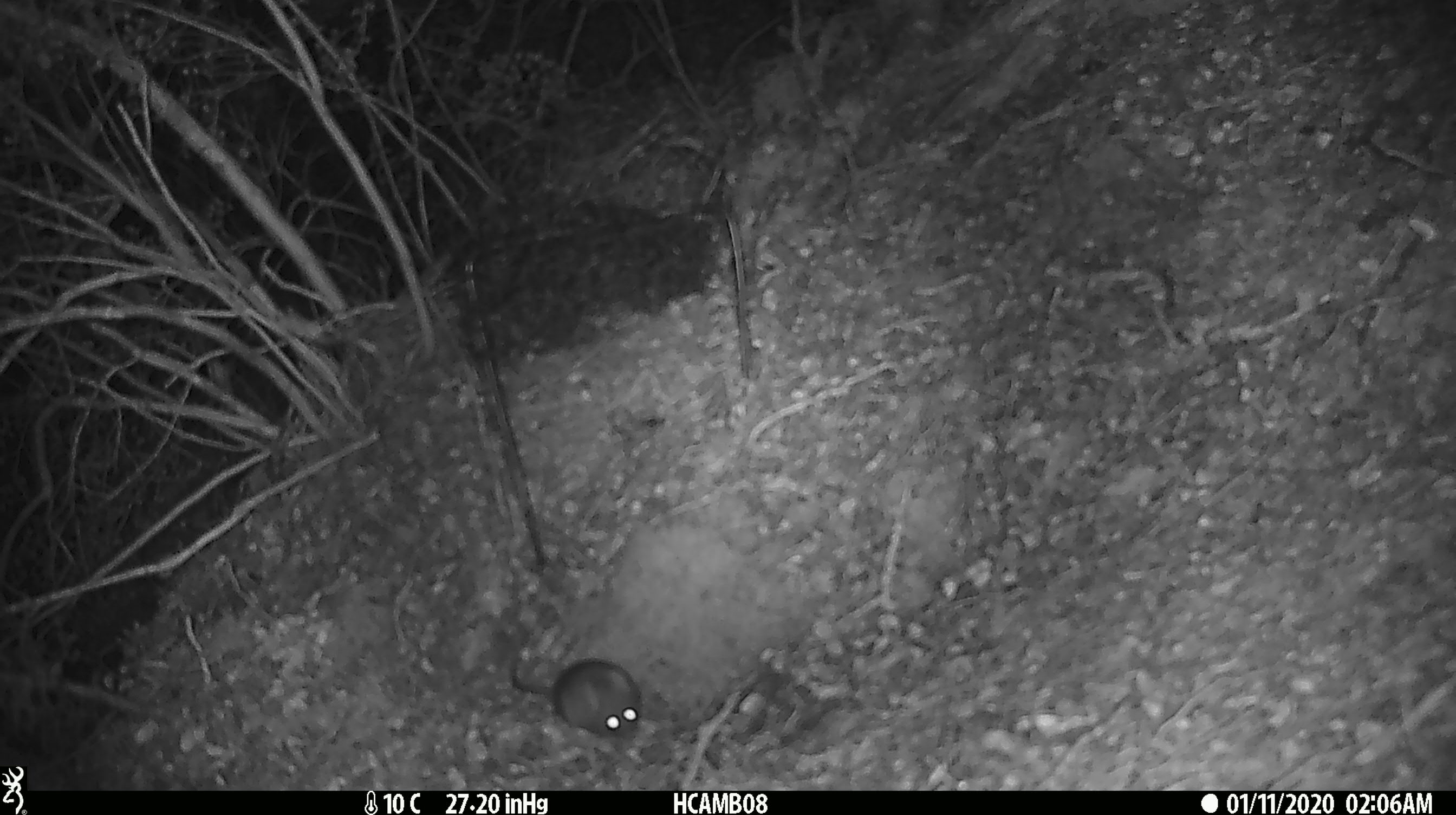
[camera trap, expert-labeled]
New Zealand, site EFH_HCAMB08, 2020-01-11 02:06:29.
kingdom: Animalia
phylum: Chordata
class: Mammalia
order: Rodentia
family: Muridae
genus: Mus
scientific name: Mus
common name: mouse